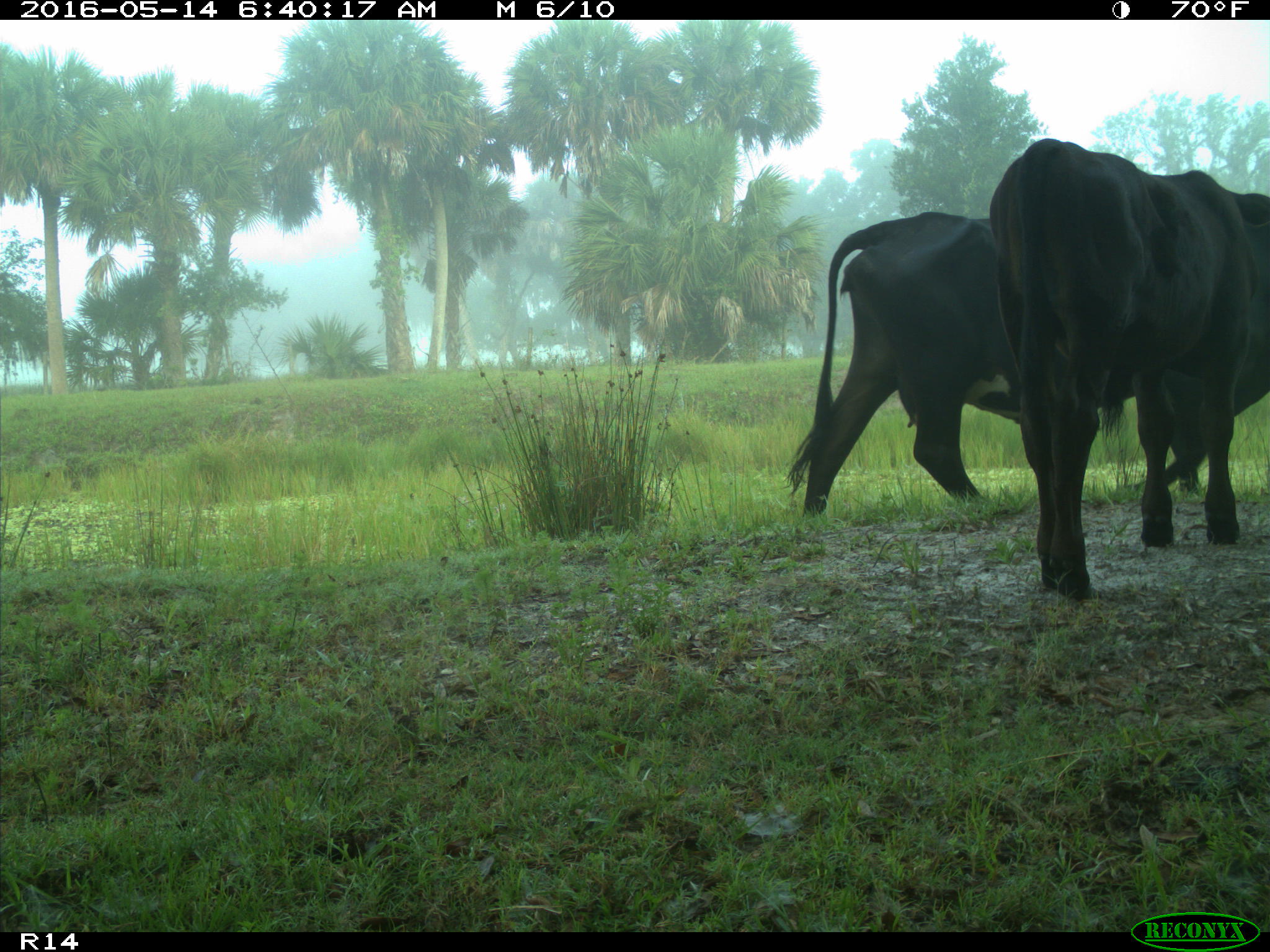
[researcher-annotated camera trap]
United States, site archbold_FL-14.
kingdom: Animalia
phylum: Chordata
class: Mammalia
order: Artiodactyla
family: Bovidae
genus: Bos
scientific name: Bos taurus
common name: domestic cow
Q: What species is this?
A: Bos taurus (domestic cow).